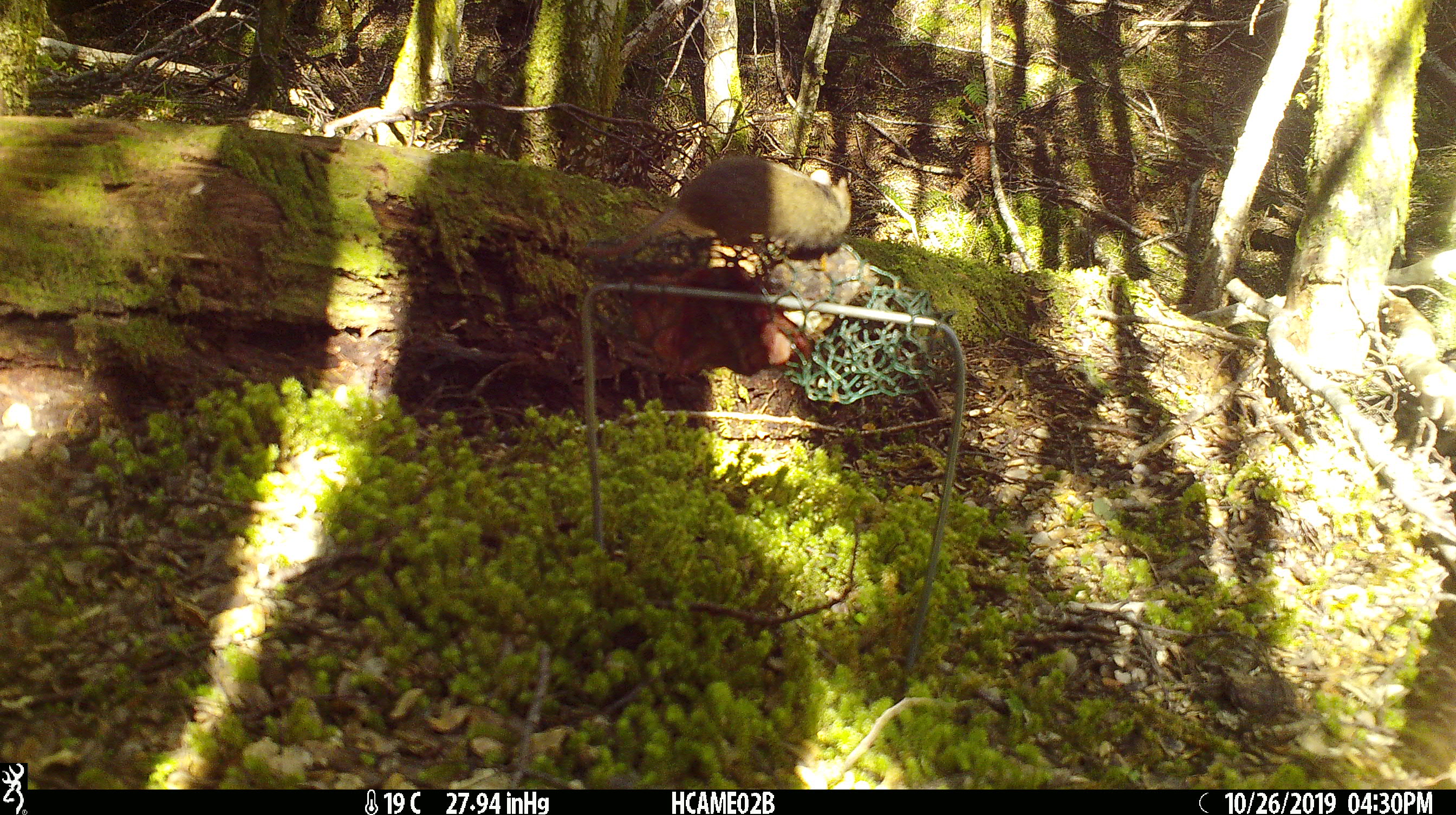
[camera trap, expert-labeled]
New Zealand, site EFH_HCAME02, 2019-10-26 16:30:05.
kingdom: Animalia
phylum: Chordata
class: Mammalia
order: Rodentia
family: Muridae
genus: Mus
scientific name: Mus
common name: mouse